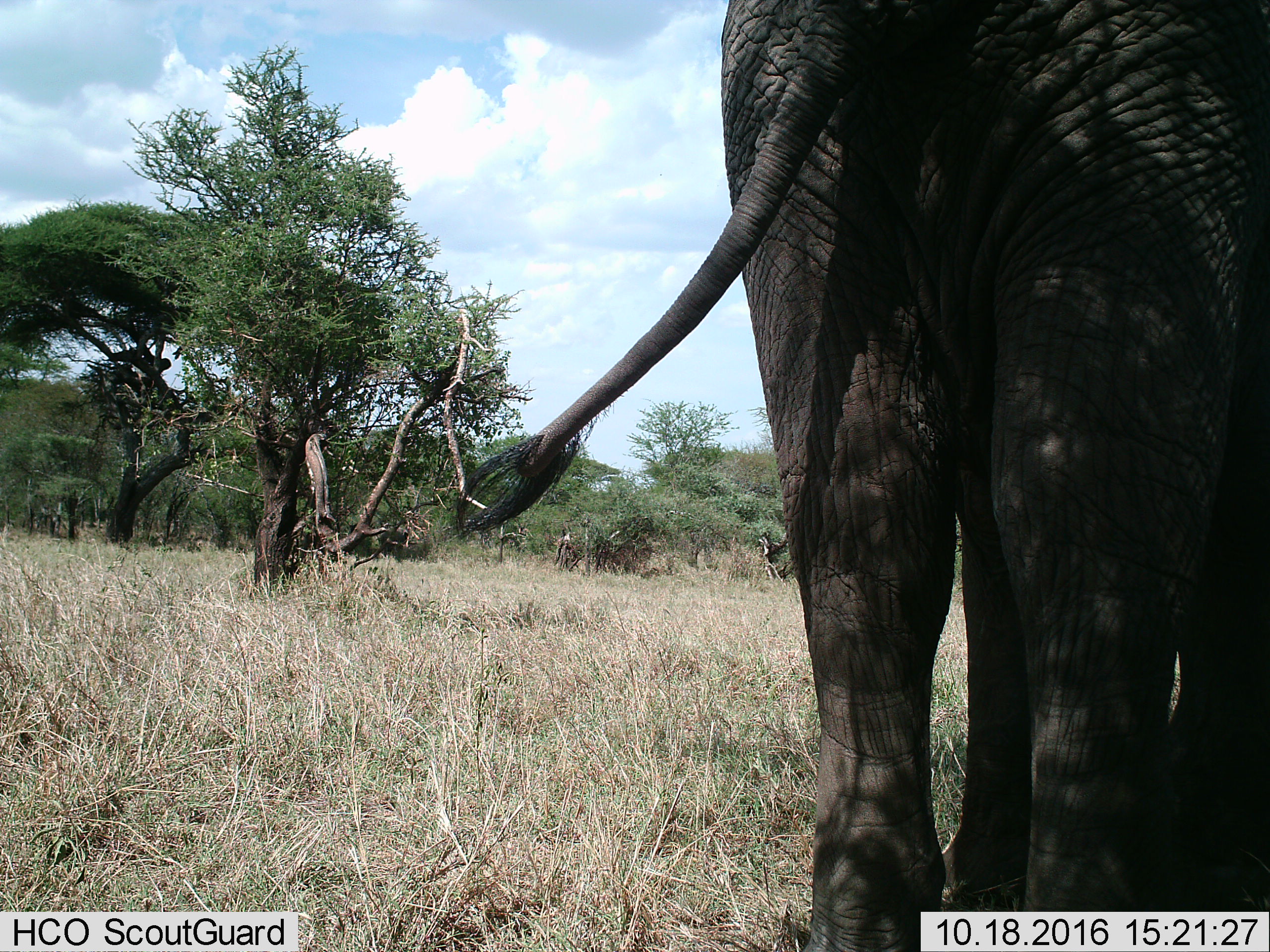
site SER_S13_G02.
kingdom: Animalia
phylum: Chordata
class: Mammalia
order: Proboscidea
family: Elephantidae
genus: Loxodonta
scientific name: Loxodonta africana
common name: african bush elephant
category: elephant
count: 1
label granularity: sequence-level